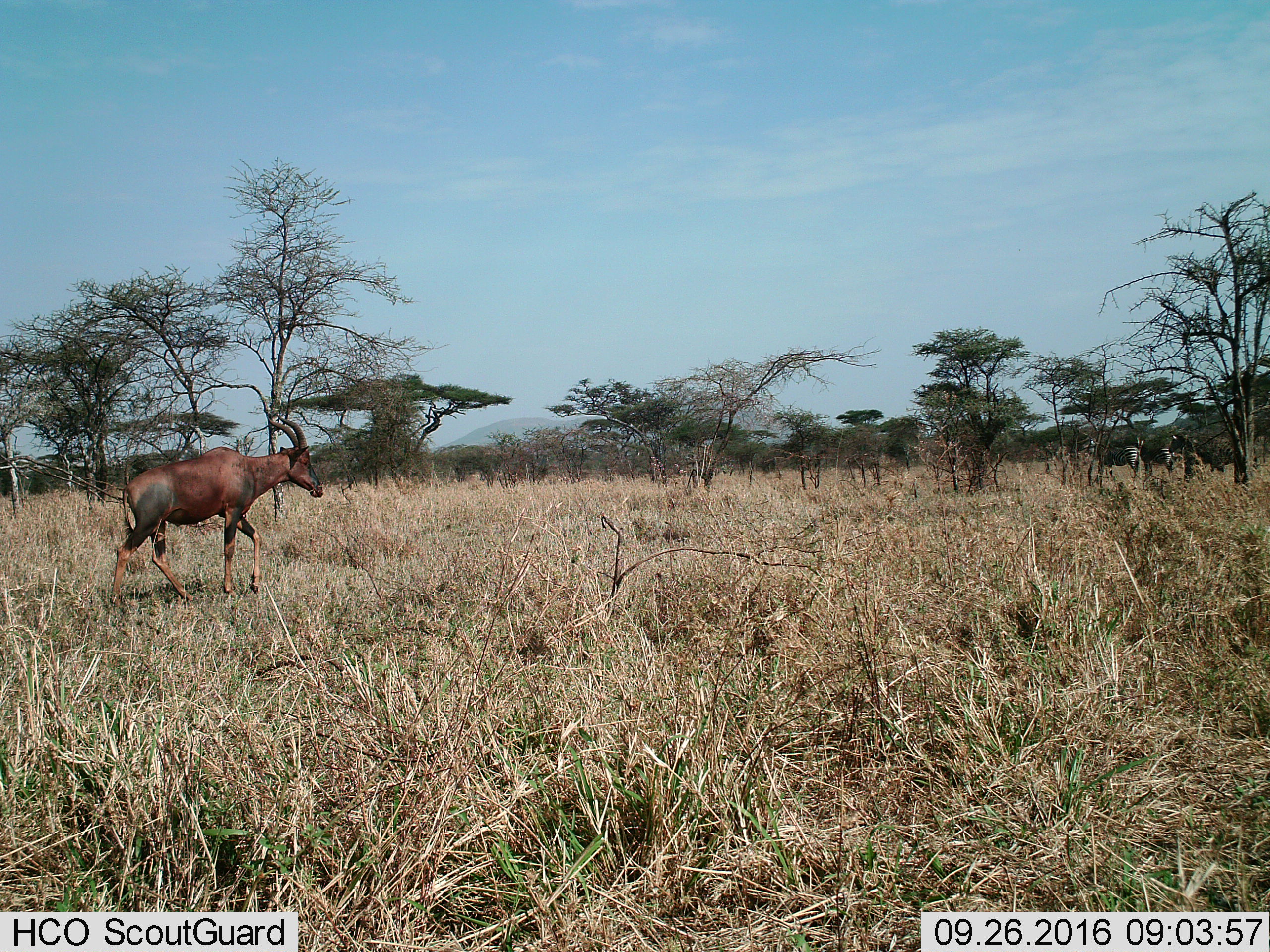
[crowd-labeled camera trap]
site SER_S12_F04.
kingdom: Animalia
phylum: Chordata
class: Mammalia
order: Artiodactyla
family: Bovidae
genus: Damaliscus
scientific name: Damaliscus lunatus jimela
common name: topi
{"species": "topi (Damaliscus lunatus jimela)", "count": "1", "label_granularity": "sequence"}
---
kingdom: Animalia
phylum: Chordata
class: Mammalia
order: Perissodactyla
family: Equidae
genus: Equus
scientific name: Equus quagga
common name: plains zebra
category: zebraplains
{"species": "zebraplains (plains zebra) (Equus quagga)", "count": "3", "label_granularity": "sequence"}